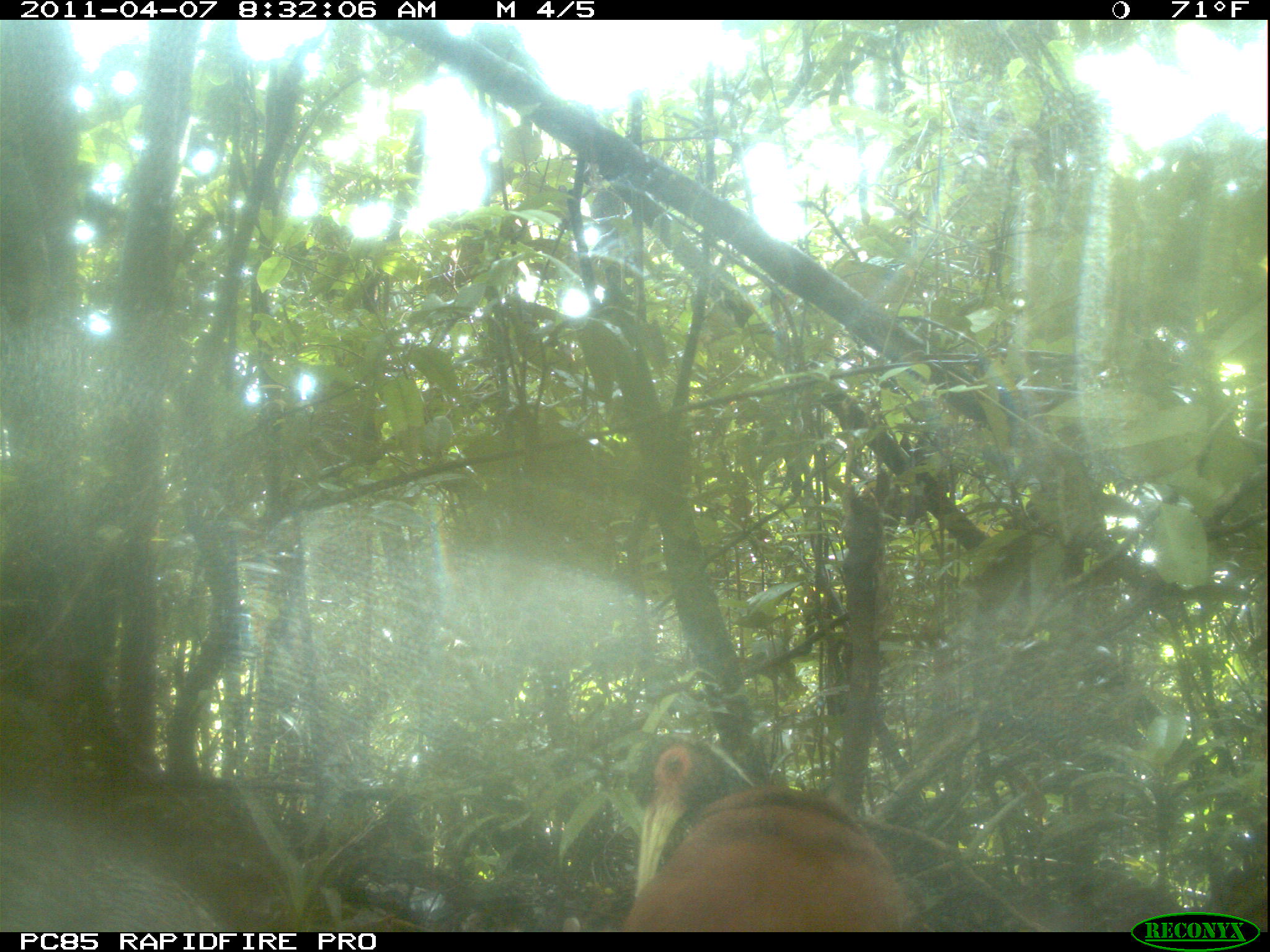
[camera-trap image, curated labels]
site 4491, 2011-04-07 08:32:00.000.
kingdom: Animalia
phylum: Chordata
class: Aves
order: Pelecaniformes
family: Threskiornithidae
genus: Lophotibis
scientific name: Lophotibis cristata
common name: madagascan ibis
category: lophotibis cristataa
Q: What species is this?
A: Lophotibis cristataa (madagascan ibis) (Lophotibis cristata).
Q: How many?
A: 2.